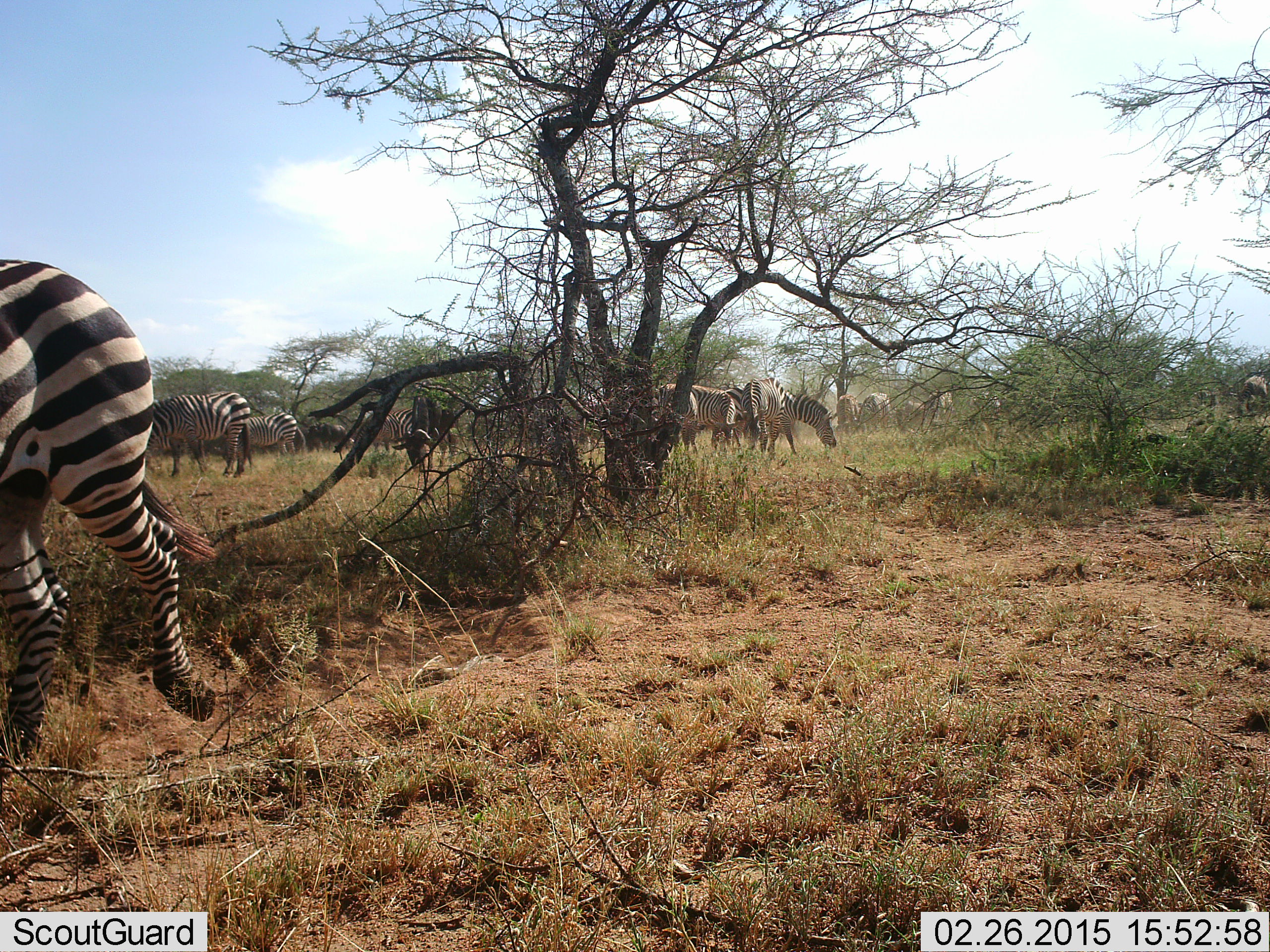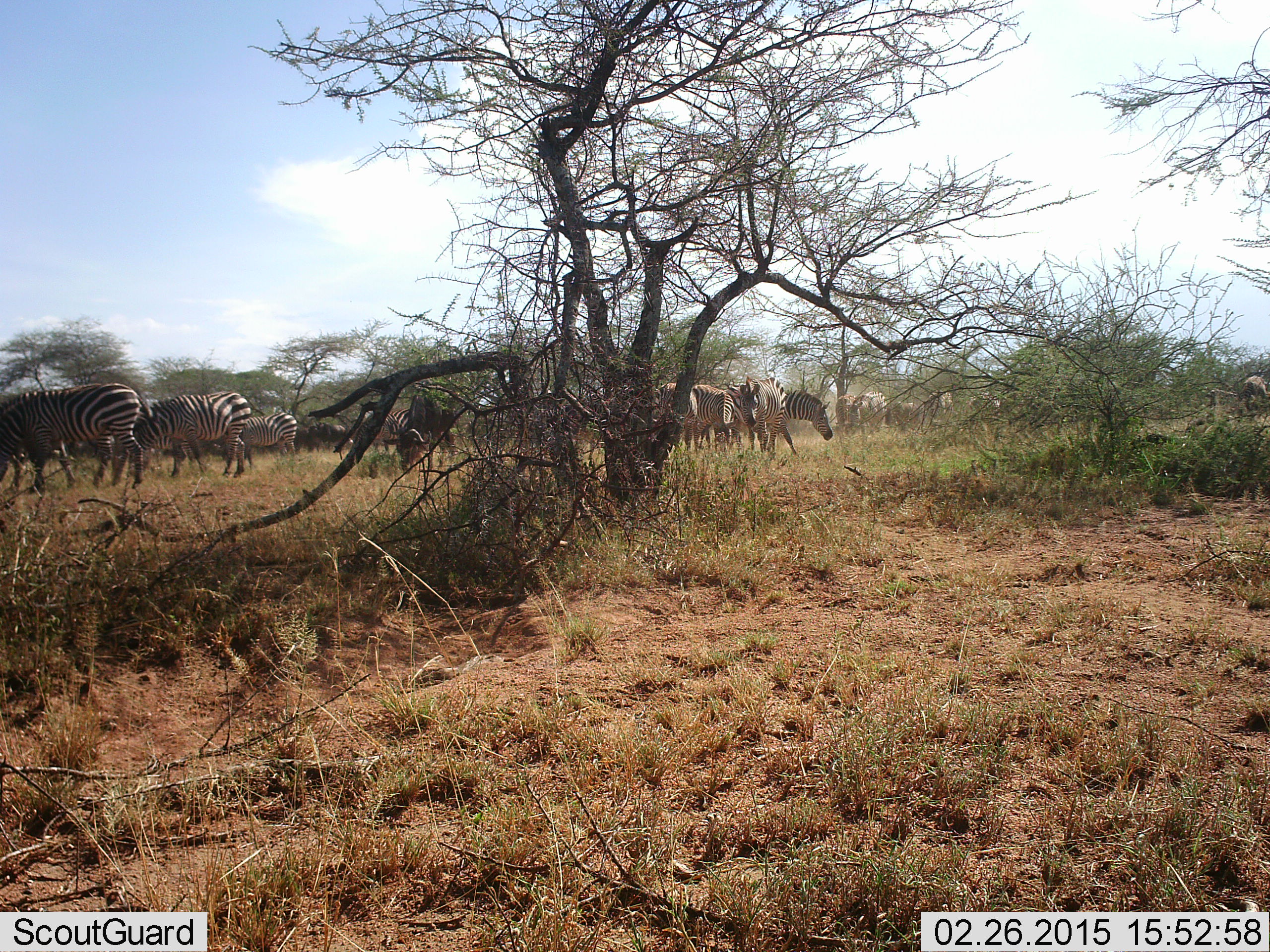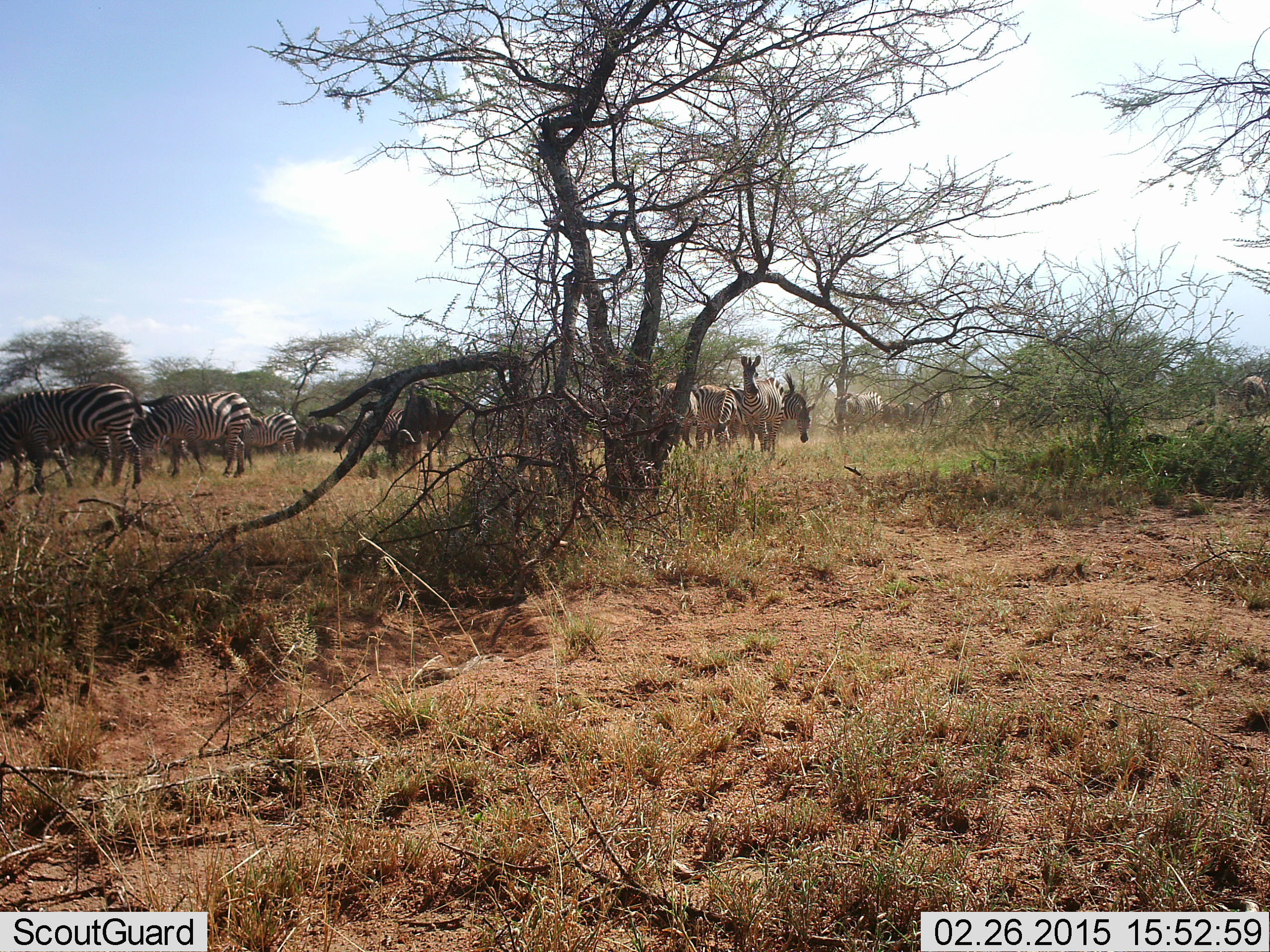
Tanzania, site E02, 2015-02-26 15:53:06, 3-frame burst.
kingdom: Animalia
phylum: Chordata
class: Mammalia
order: Perissodactyla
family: Equidae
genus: Equus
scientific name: Equus quagga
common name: plains zebra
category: zebra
Zebra (plains zebra) (Equus quagga), count 11-50. Behavior (volunteer vote fractions): standing 50%, resting 7%, moving 50%, interacting 7%. Young present (vote fraction): 0%. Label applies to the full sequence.